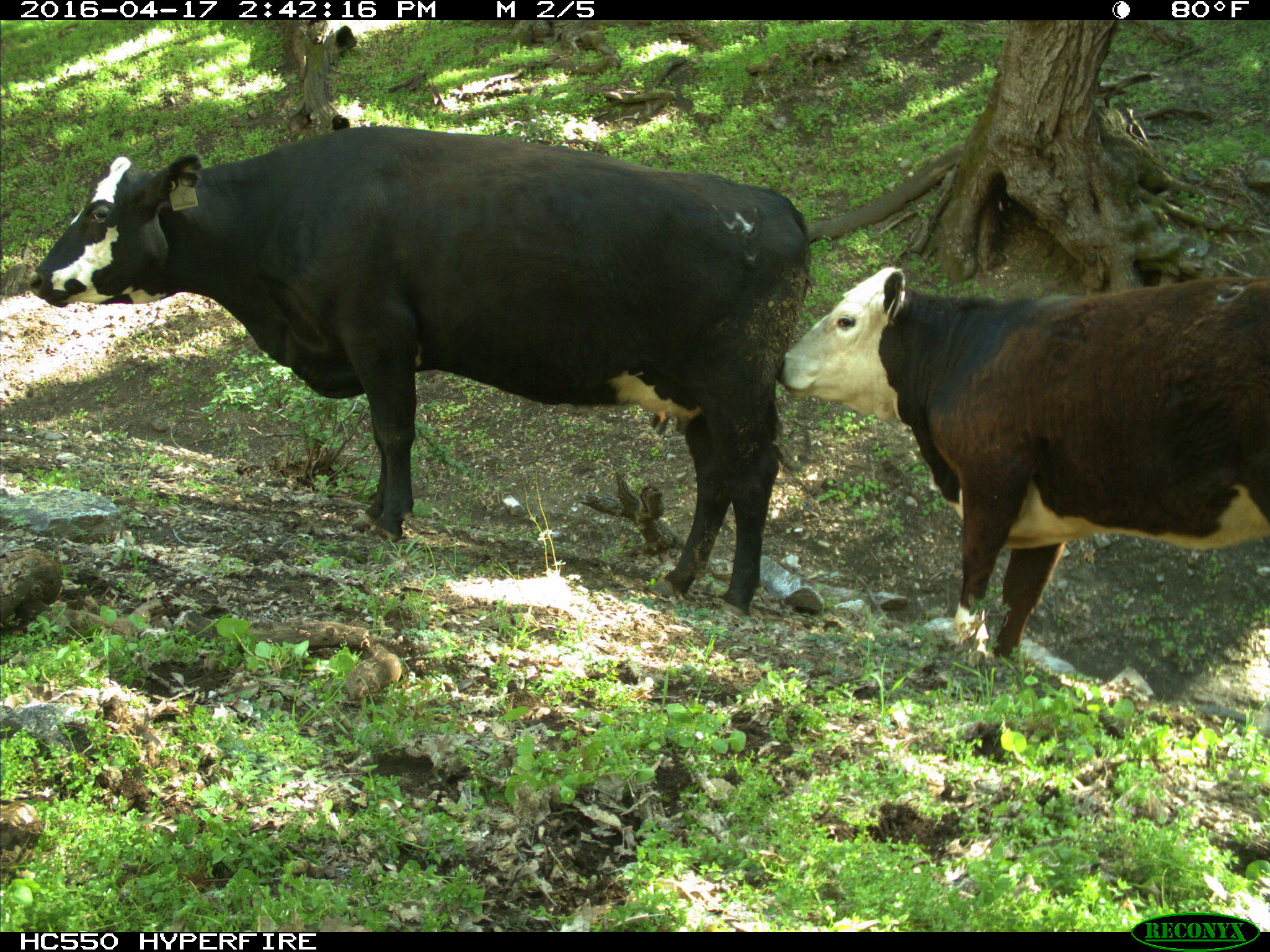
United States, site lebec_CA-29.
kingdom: Animalia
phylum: Chordata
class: Mammalia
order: Artiodactyla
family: Bovidae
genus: Bos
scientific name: Bos taurus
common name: domestic cow